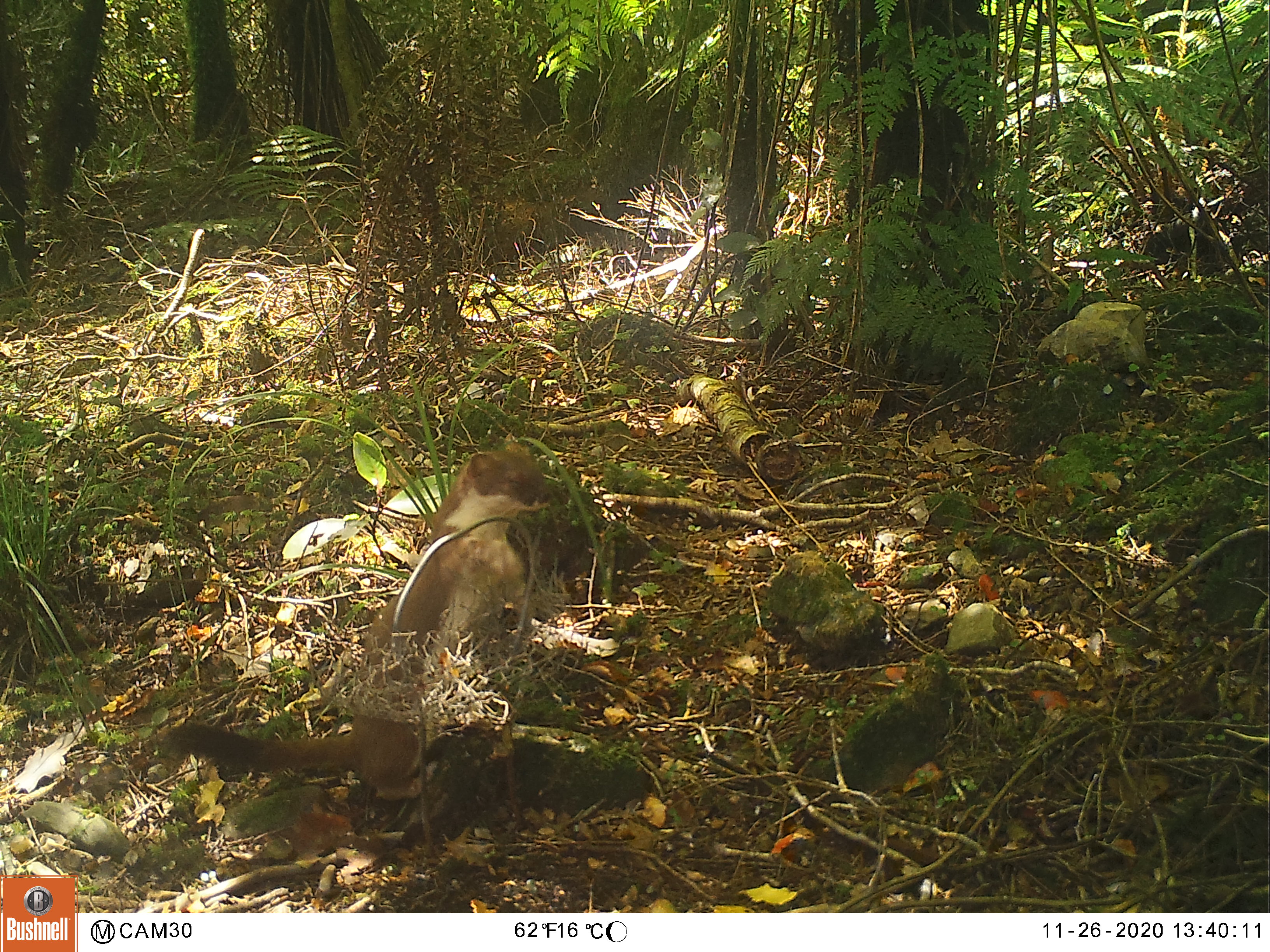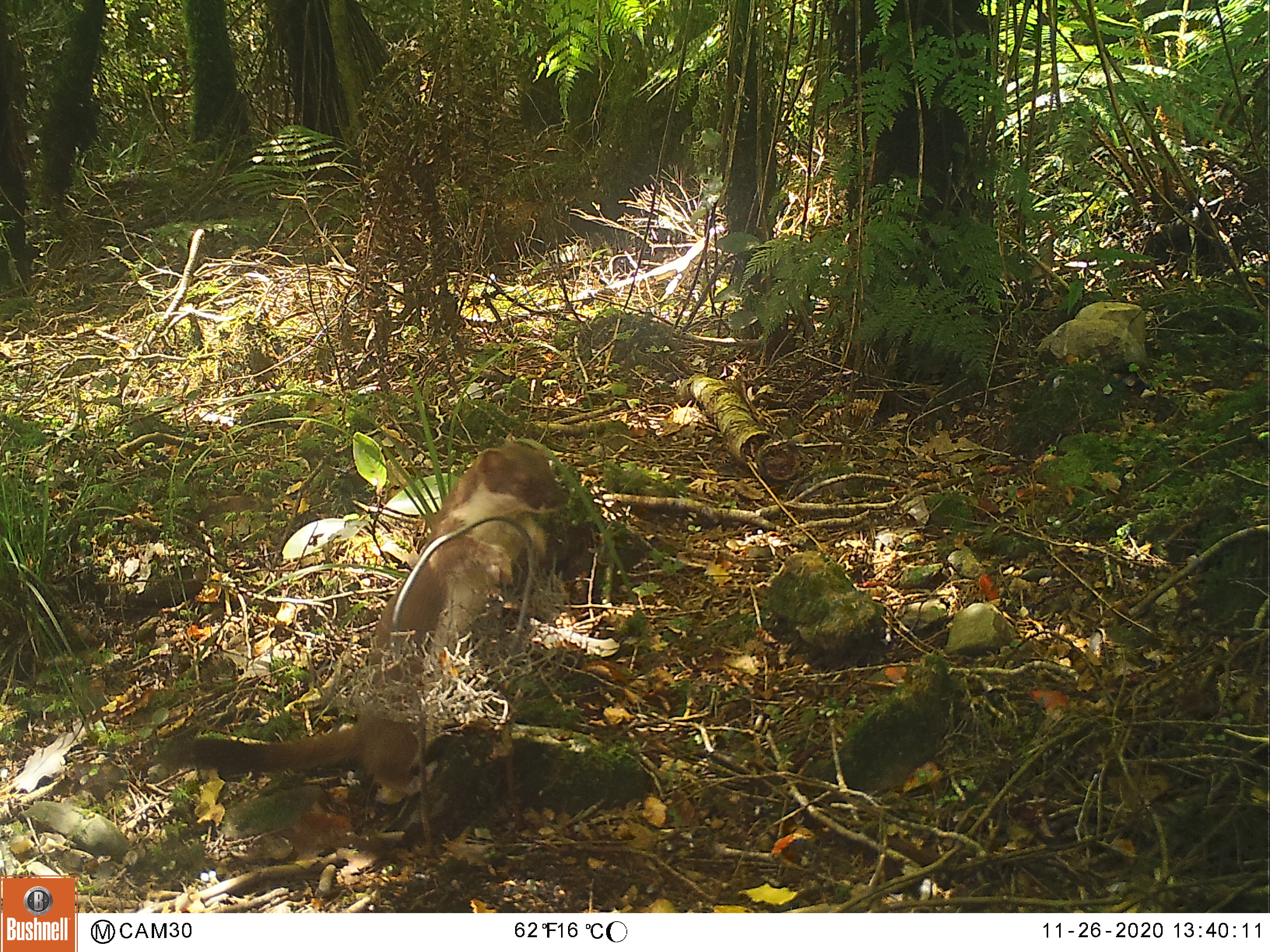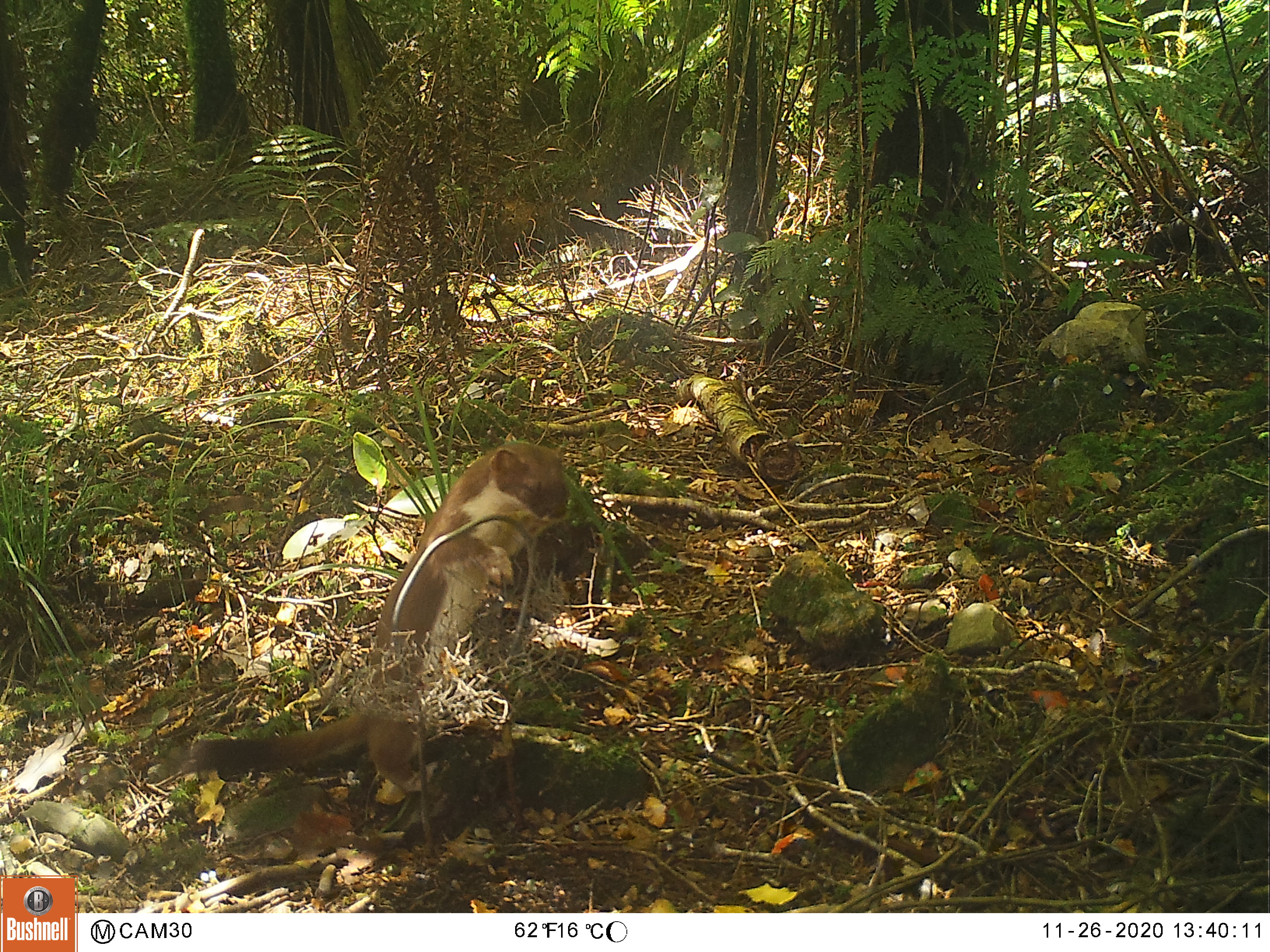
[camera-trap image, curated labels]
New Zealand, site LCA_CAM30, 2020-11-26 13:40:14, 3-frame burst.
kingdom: Animalia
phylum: Chordata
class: Mammalia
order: Carnivora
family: Mustelidae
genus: Mustela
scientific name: Mustela erminea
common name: stoat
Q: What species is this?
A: Stoat (Mustela erminea).